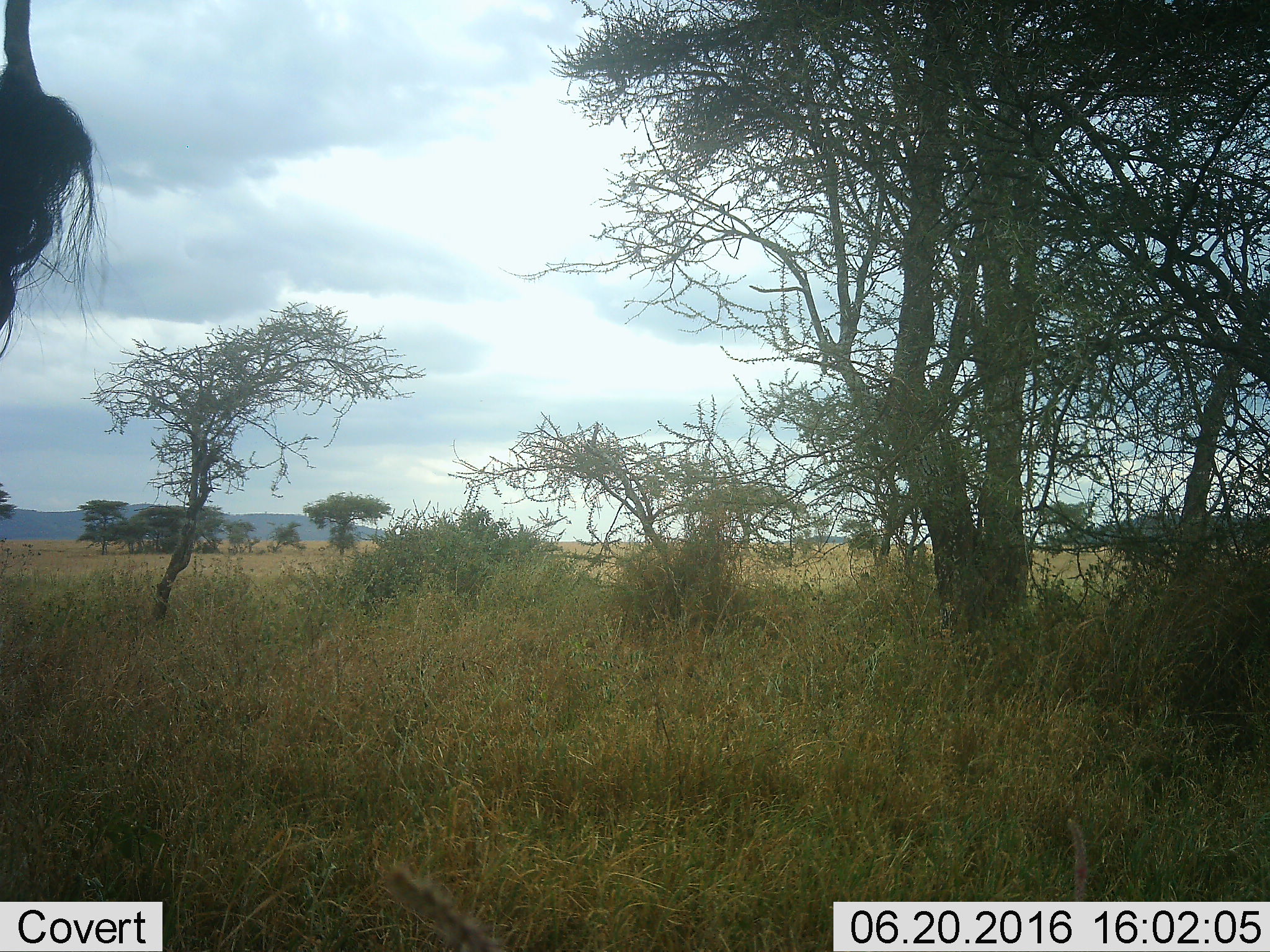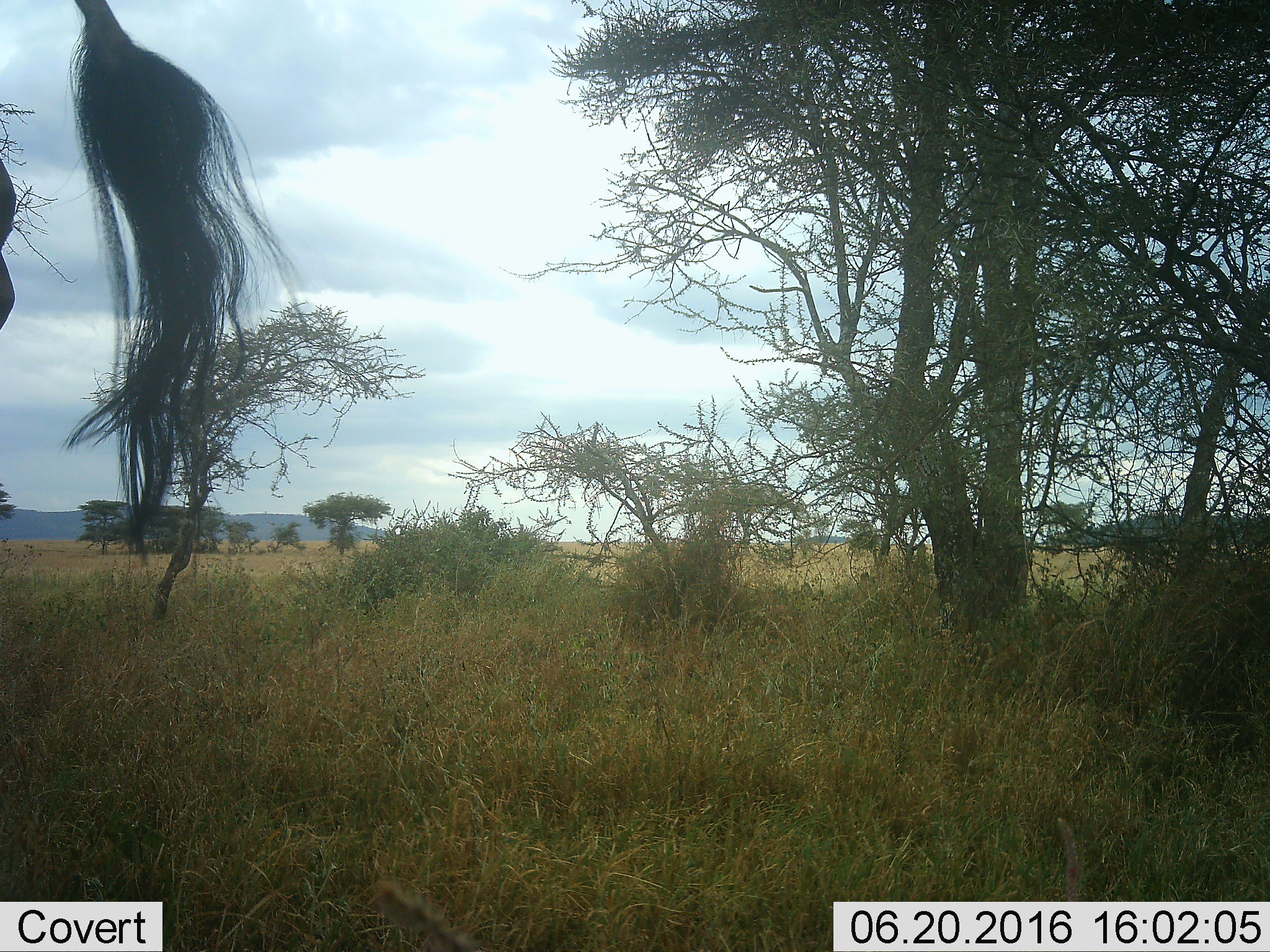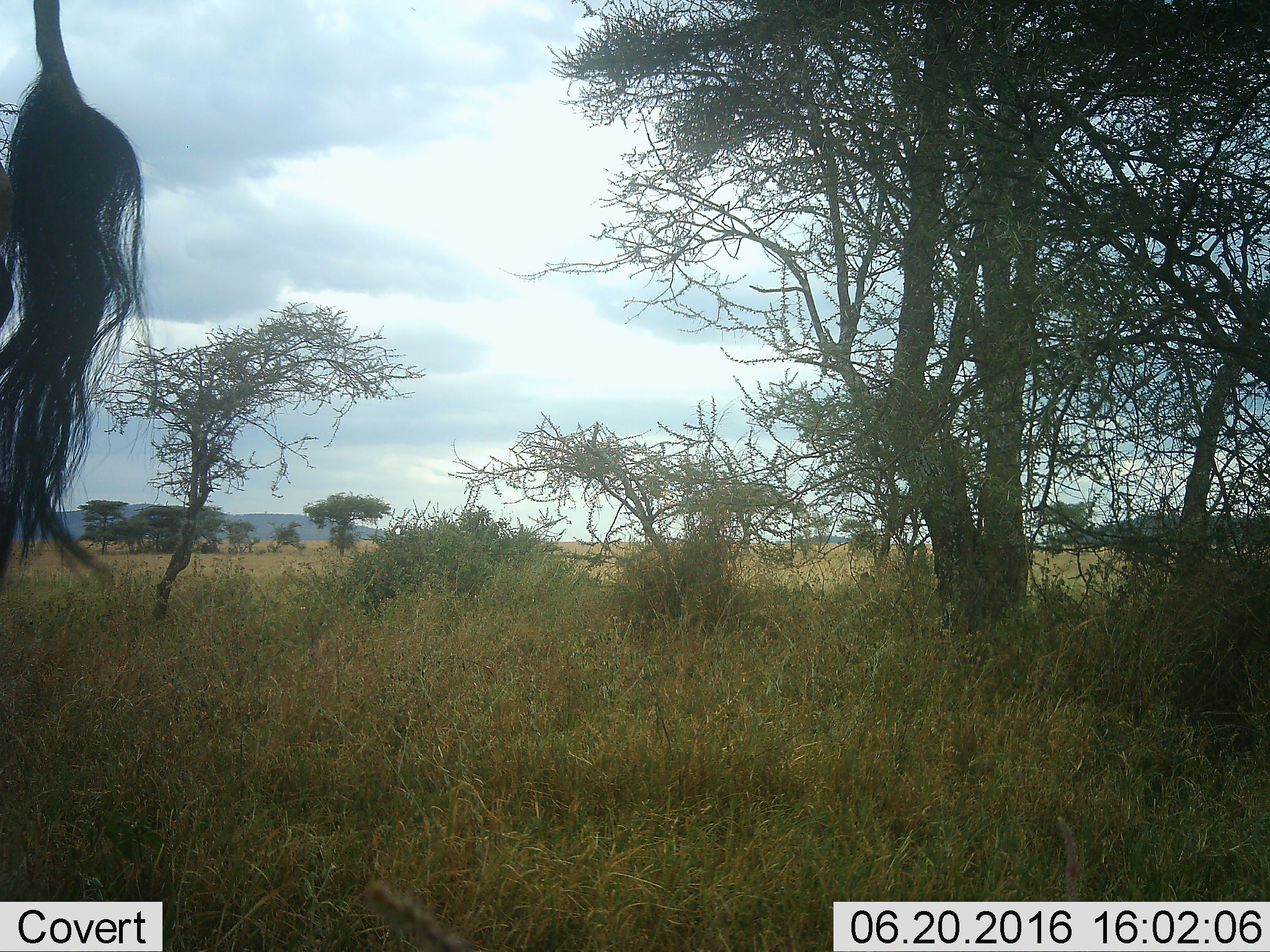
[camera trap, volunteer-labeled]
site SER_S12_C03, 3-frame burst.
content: unidentified animal